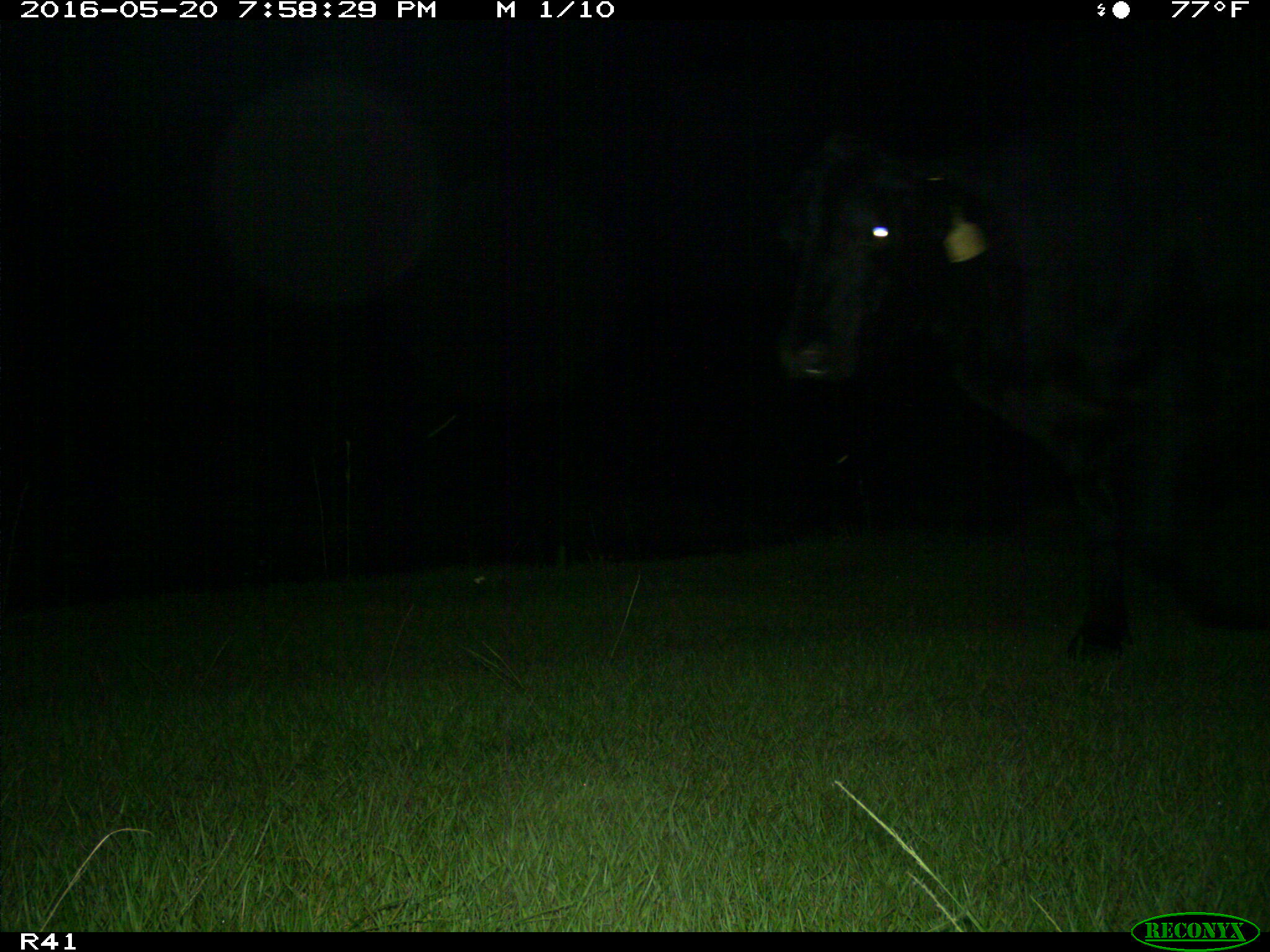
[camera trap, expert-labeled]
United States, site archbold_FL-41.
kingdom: Animalia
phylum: Chordata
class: Mammalia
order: Artiodactyla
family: Bovidae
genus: Bos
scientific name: Bos taurus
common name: domestic cow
Bos taurus (domestic cow).